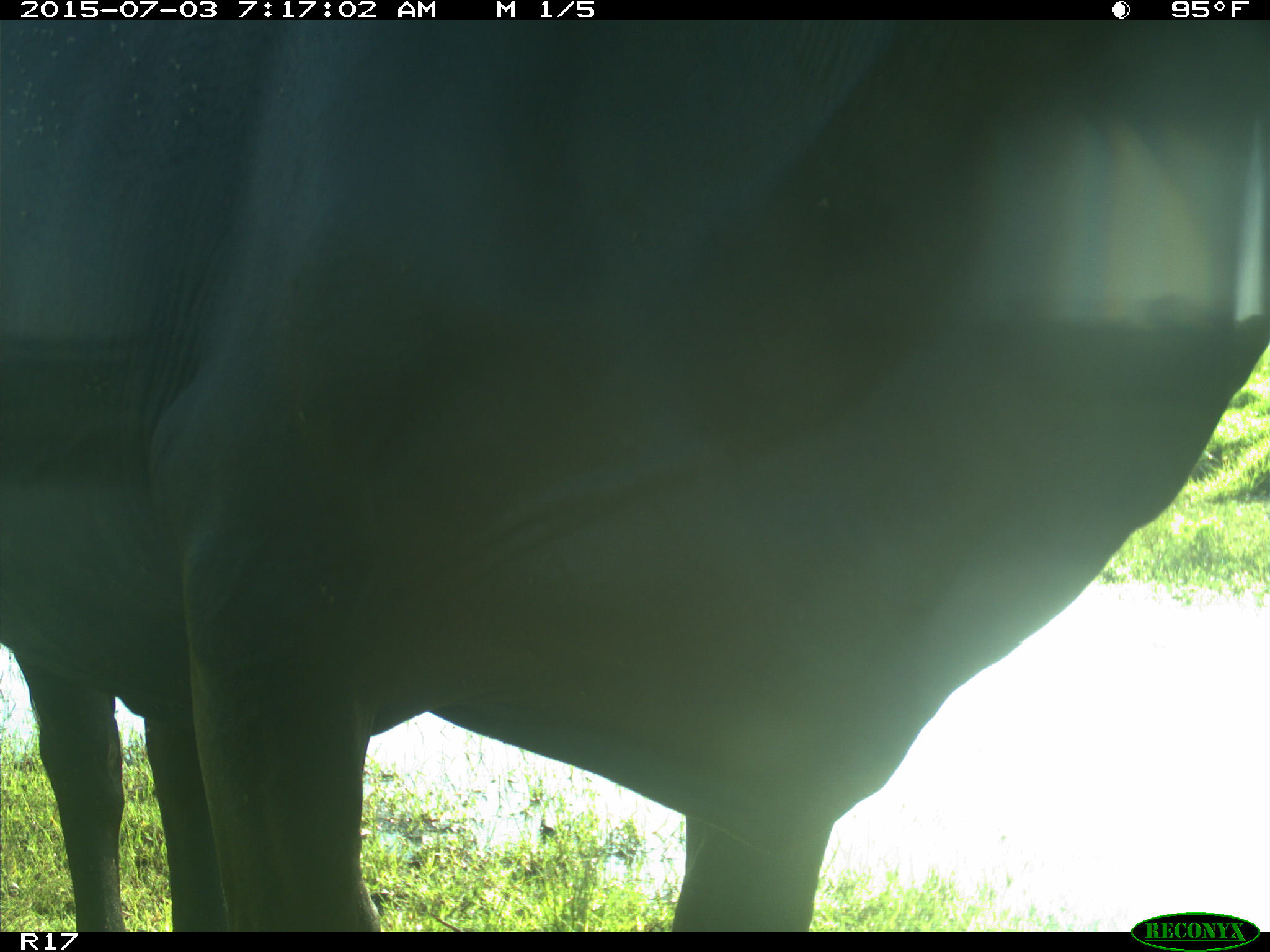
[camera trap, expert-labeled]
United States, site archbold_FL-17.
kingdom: Animalia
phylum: Chordata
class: Mammalia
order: Artiodactyla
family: Bovidae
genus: Bos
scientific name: Bos taurus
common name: domestic cow